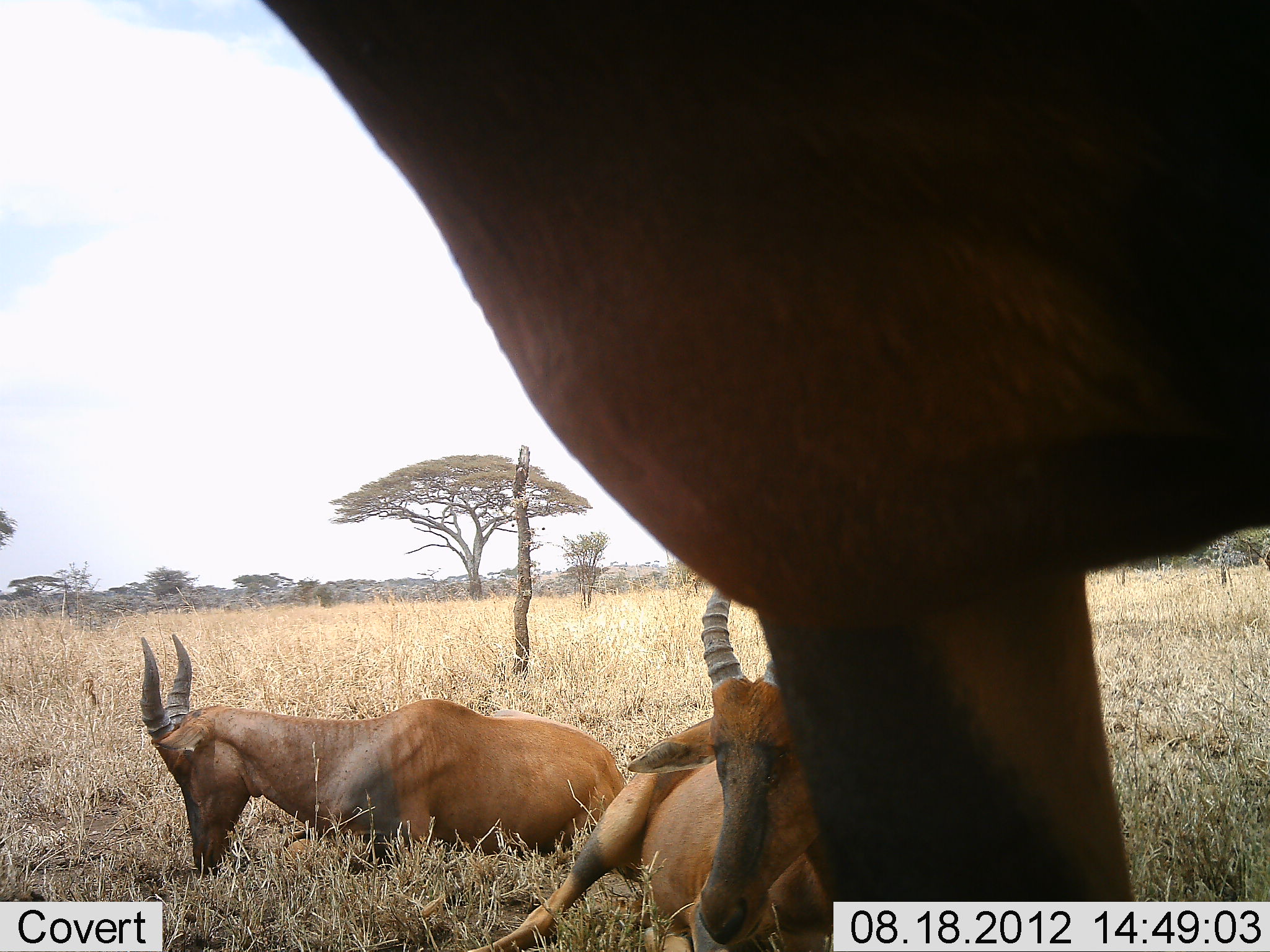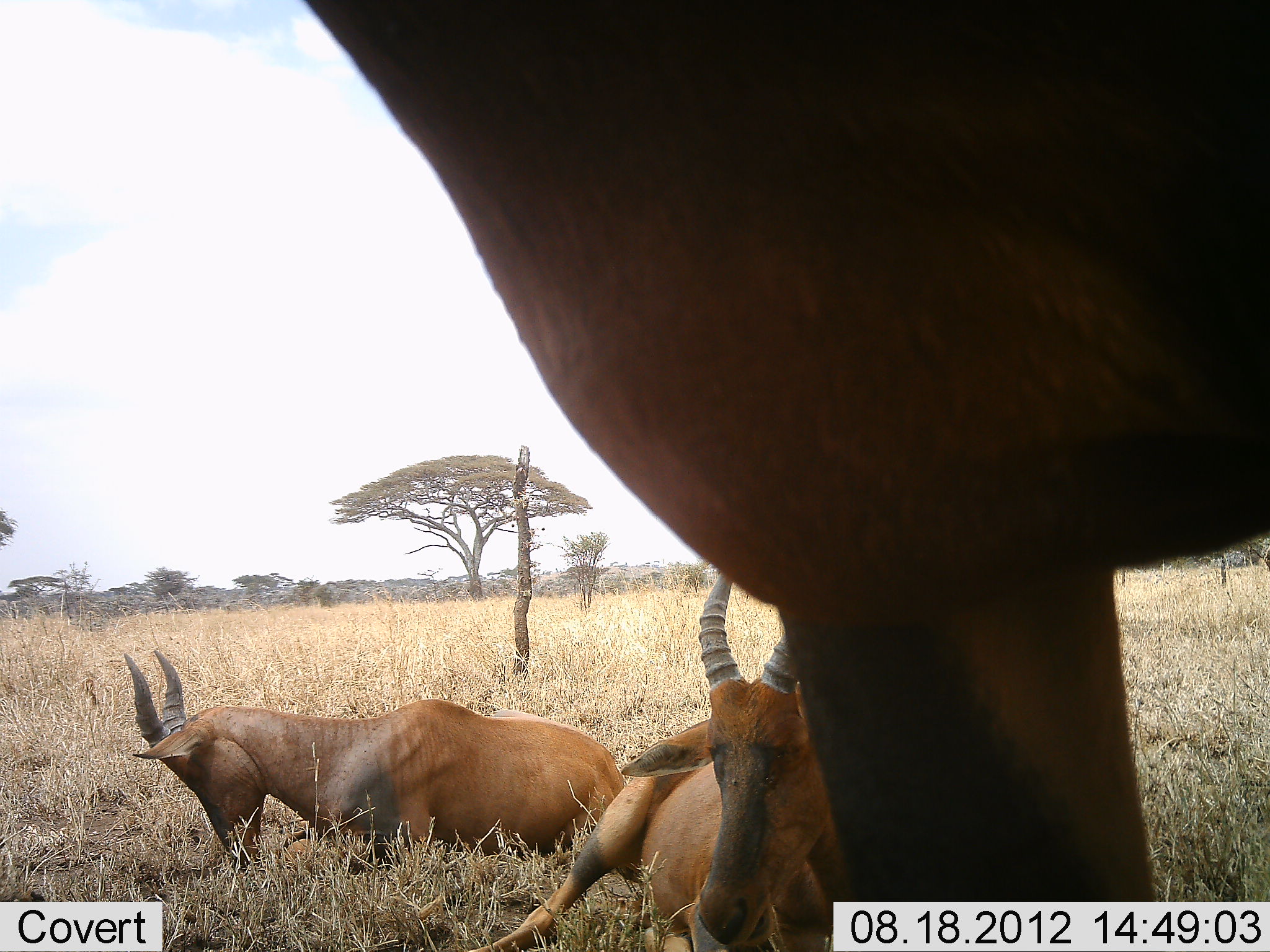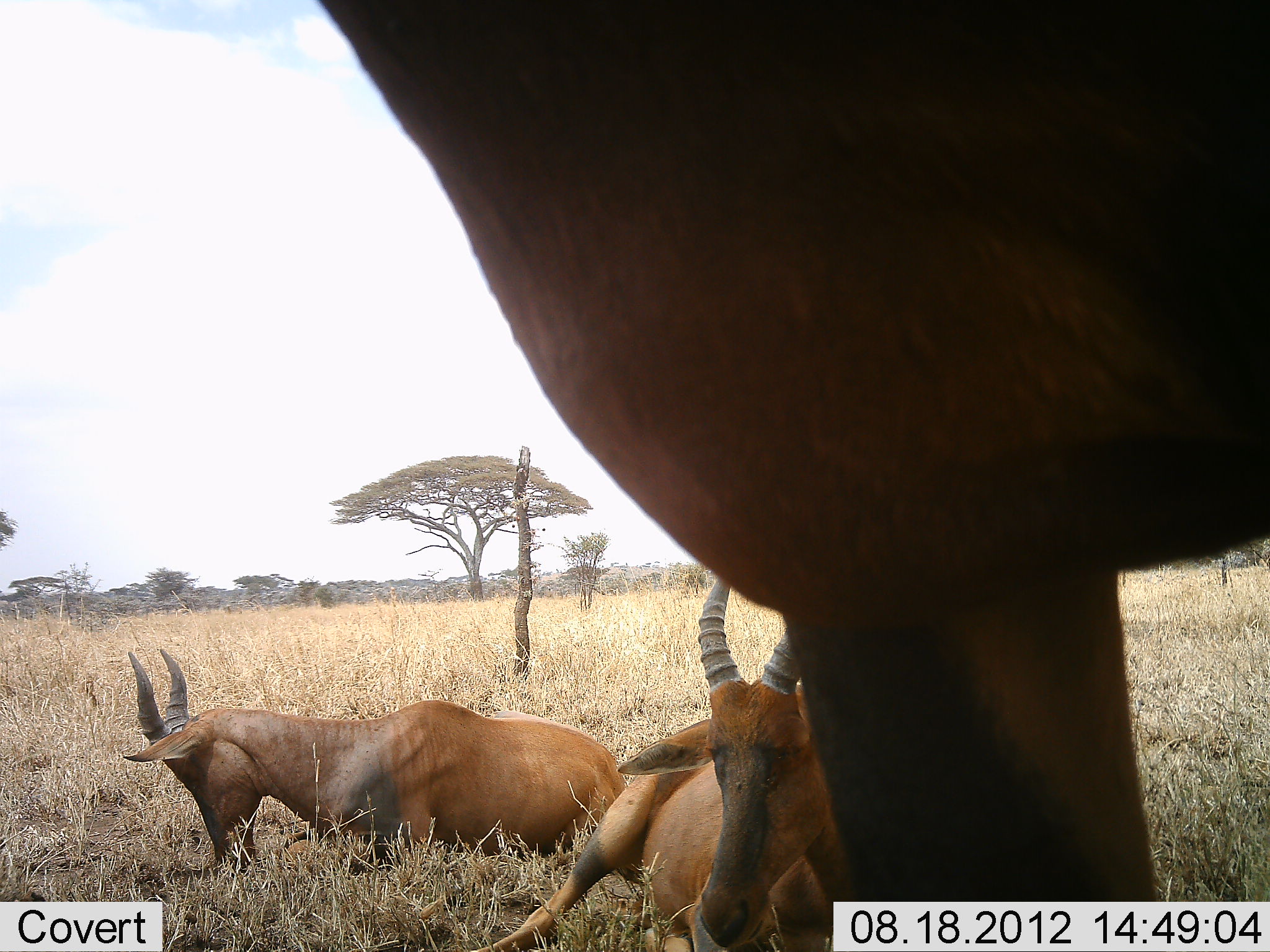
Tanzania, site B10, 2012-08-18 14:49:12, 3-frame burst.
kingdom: Animalia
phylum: Chordata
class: Mammalia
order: Artiodactyla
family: Bovidae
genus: Damaliscus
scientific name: Damaliscus lunatus jimela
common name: topi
Topi (Damaliscus lunatus jimela), count 3. Behavior (volunteer vote fractions): standing 80%, resting 100%, moving 0%, interacting 0%. Young present (vote fraction): 0%. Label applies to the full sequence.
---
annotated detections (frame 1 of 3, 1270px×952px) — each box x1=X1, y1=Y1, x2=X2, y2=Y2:
animal: x1=256, y1=1, x2=1270, y2=952; x1=464, y1=585, x2=858, y2=952; x1=139, y1=632, x2=629, y2=876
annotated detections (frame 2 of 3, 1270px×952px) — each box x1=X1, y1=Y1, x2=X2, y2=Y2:
animal: x1=302, y1=0, x2=1270, y2=951; x1=454, y1=568, x2=877, y2=952; x1=123, y1=650, x2=627, y2=873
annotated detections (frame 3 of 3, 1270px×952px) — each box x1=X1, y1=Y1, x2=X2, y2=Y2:
animal: x1=320, y1=1, x2=1270, y2=951; x1=474, y1=573, x2=875, y2=952; x1=121, y1=649, x2=627, y2=880